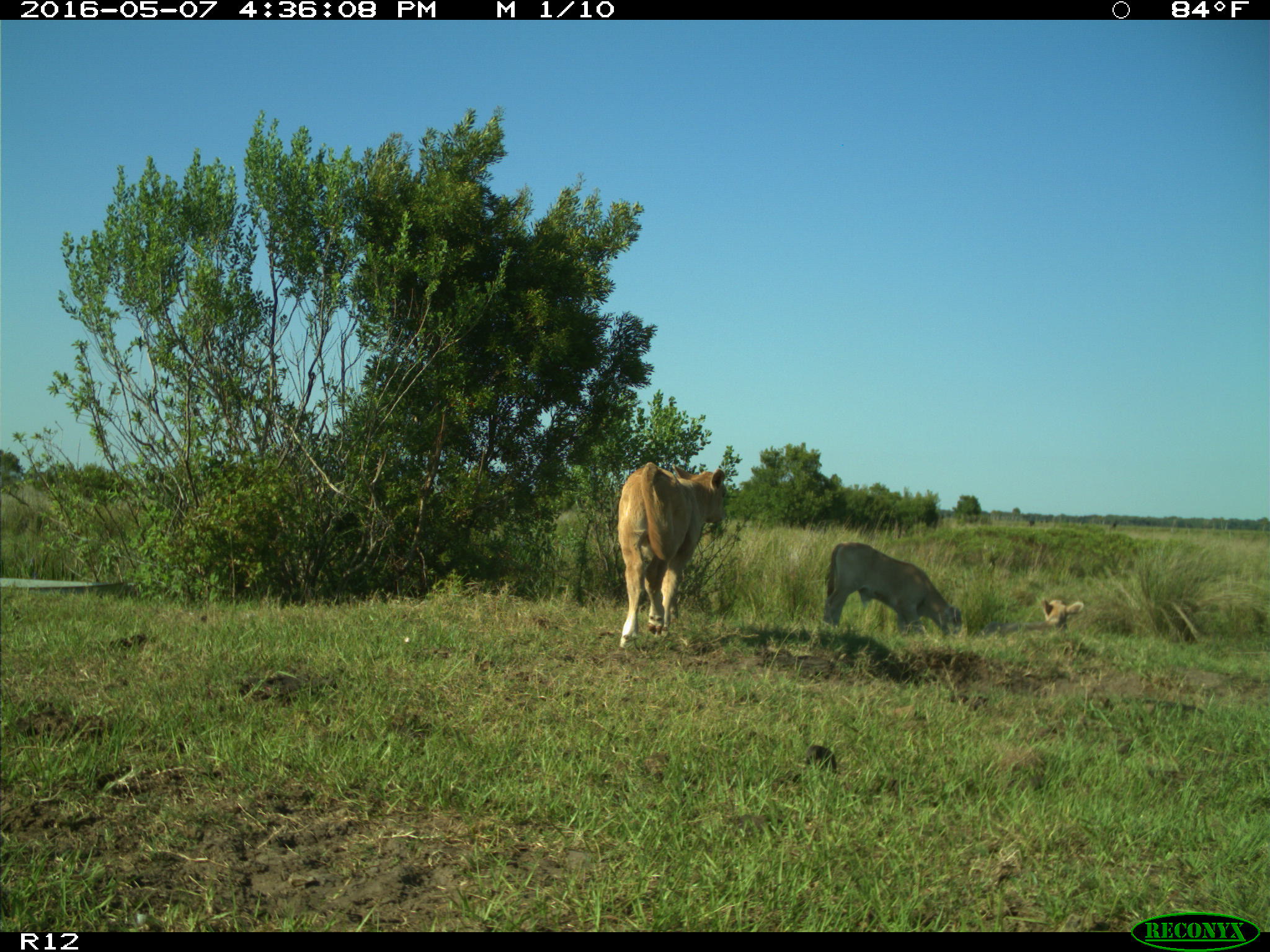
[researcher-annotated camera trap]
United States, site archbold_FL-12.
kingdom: Animalia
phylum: Chordata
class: Mammalia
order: Artiodactyla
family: Bovidae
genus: Bos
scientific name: Bos taurus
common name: domestic cow